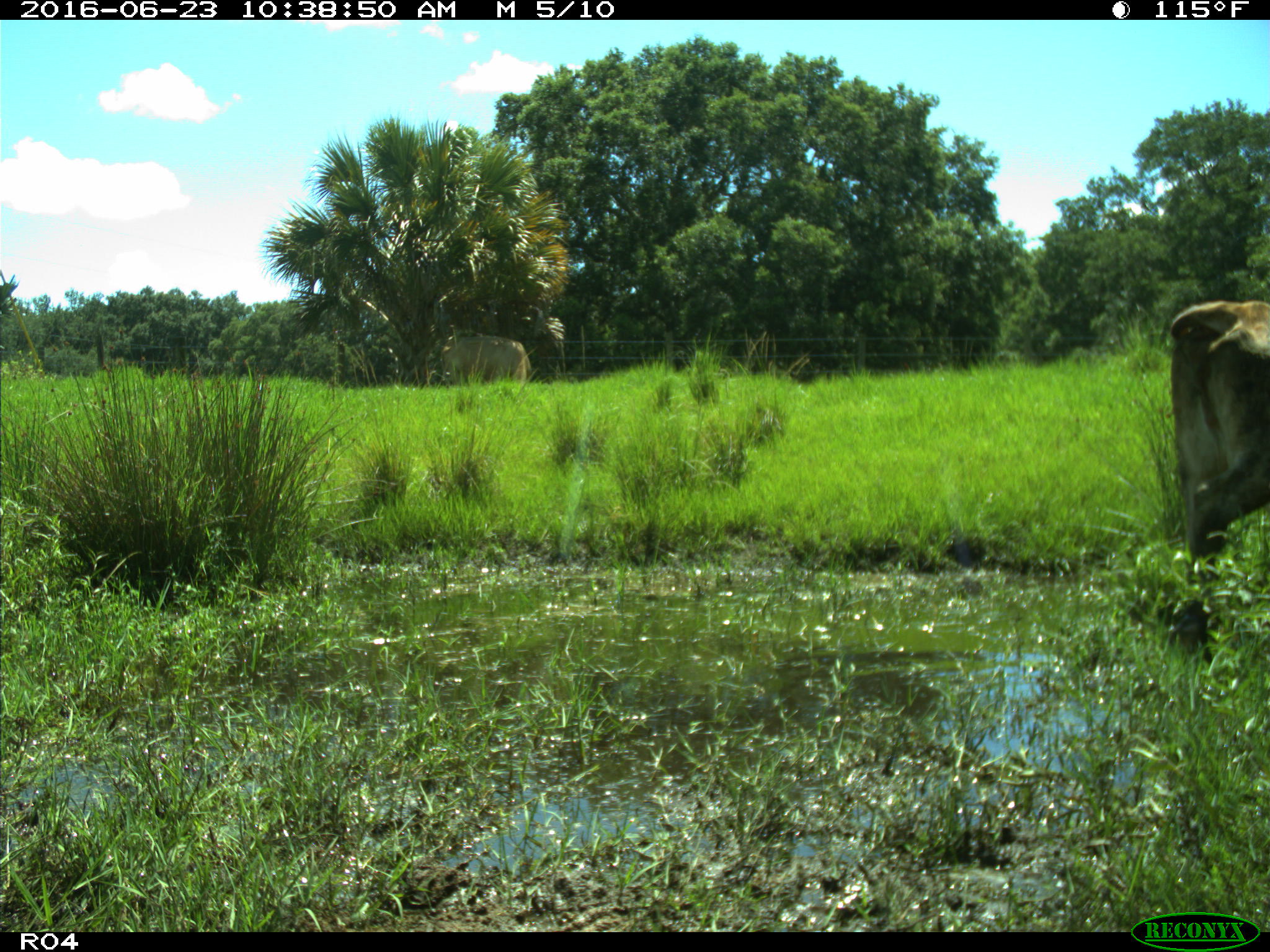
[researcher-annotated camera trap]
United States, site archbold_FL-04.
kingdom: Animalia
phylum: Chordata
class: Mammalia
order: Artiodactyla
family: Bovidae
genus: Bos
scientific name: Bos taurus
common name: domestic cow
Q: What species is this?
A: Bos taurus (domestic cow).